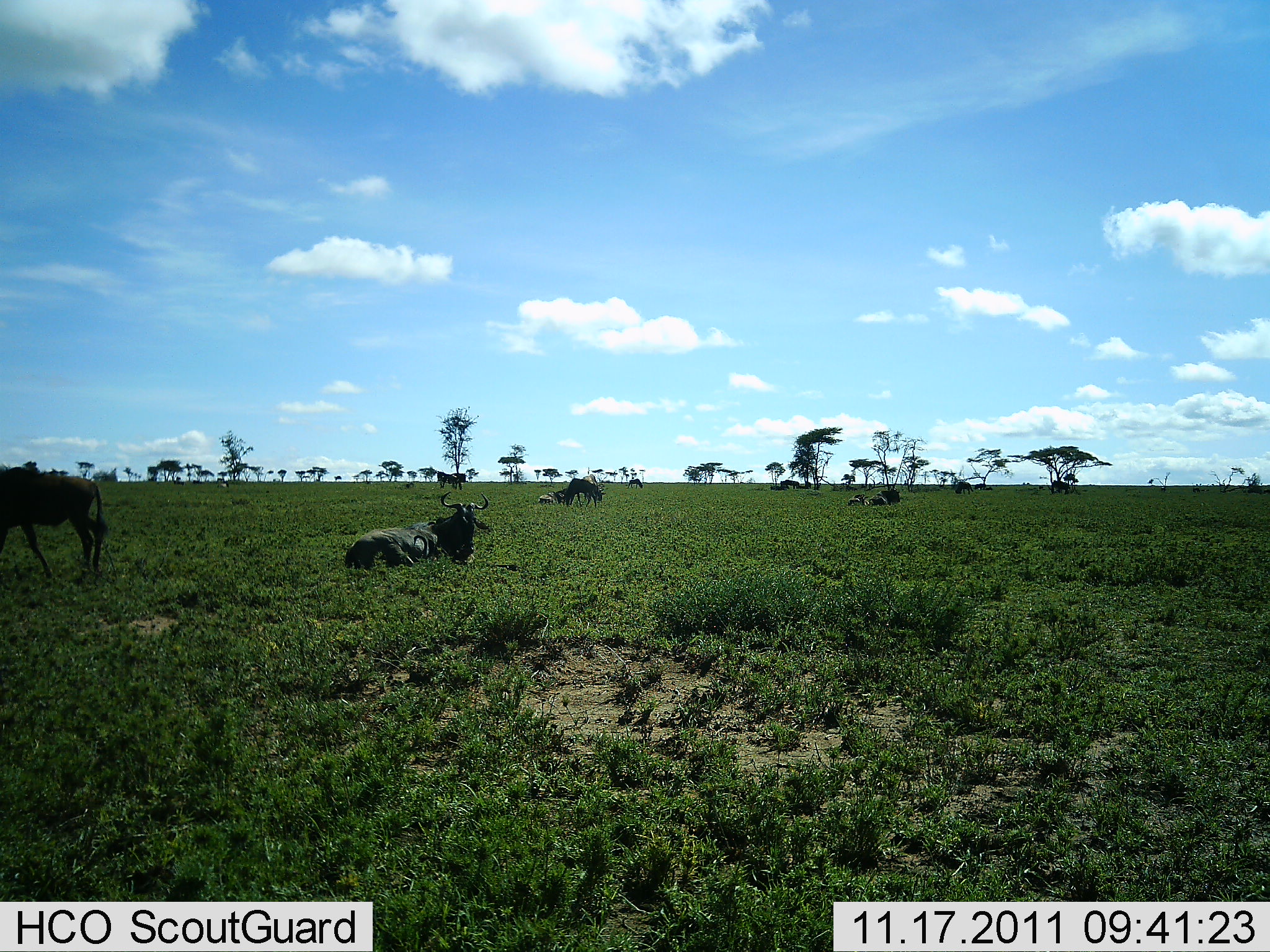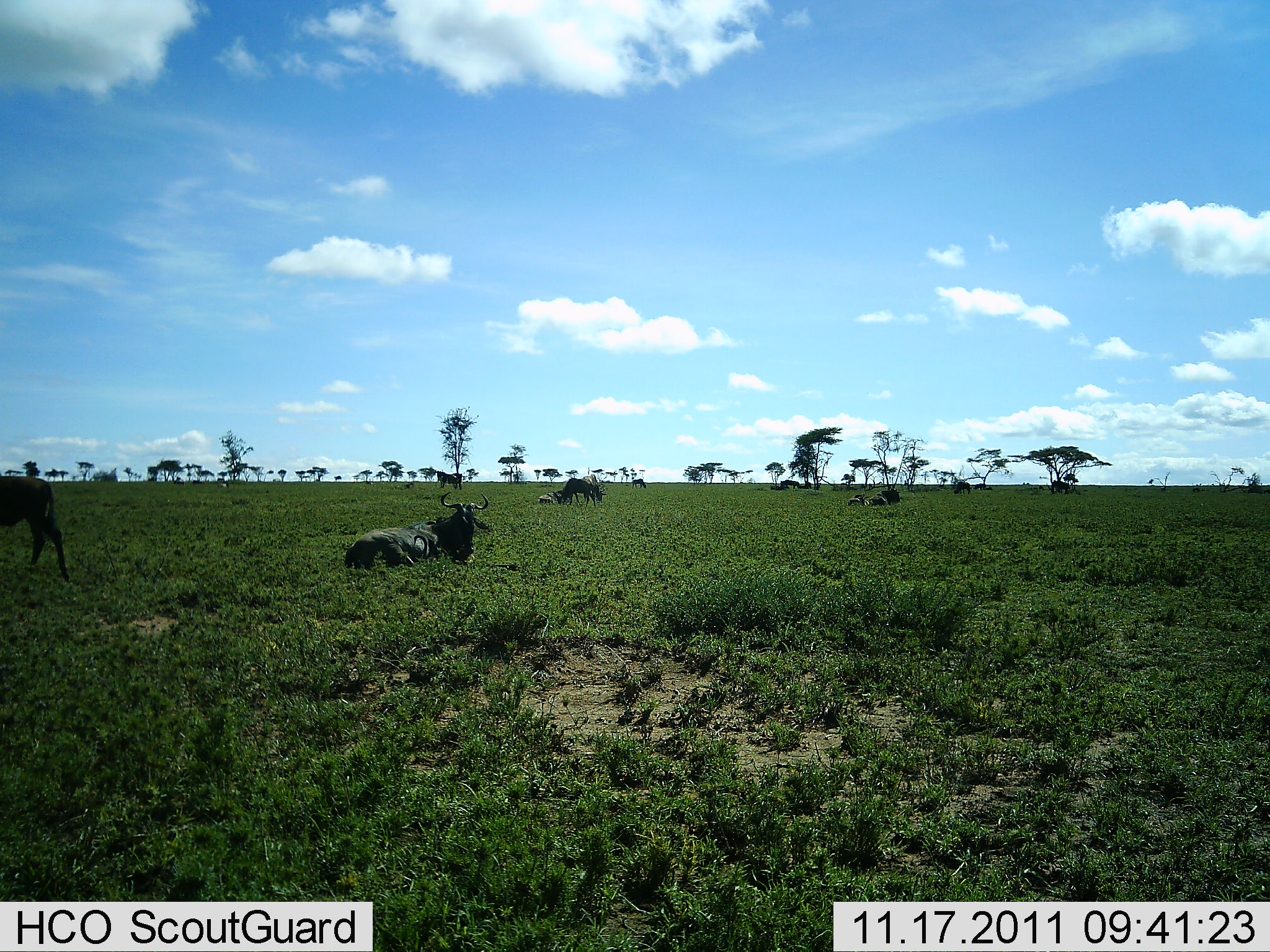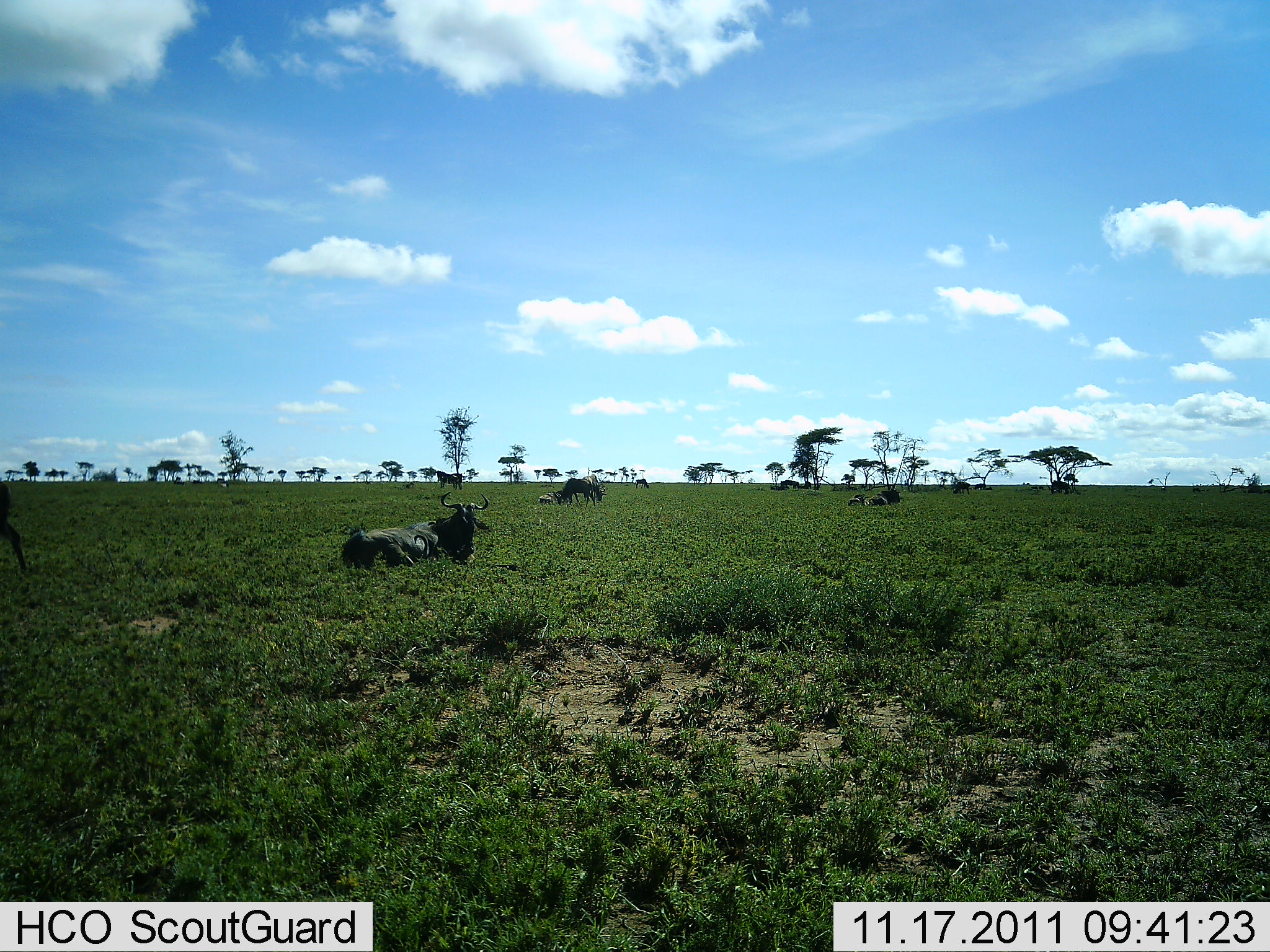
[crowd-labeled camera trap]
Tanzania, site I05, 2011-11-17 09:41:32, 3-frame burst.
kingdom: Animalia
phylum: Chordata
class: Mammalia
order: Artiodactyla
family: Bovidae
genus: Connochaetes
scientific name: Connochaetes taurinus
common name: blue wildebeest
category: wildebeest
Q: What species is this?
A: Wildebeest (blue wildebeest) (Connochaetes taurinus).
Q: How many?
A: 9.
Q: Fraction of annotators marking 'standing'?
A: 70%.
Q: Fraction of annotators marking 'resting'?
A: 90%.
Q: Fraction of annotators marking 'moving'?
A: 40%.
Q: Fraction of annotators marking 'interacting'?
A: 0%.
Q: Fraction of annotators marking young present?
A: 0%.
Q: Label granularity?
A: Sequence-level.